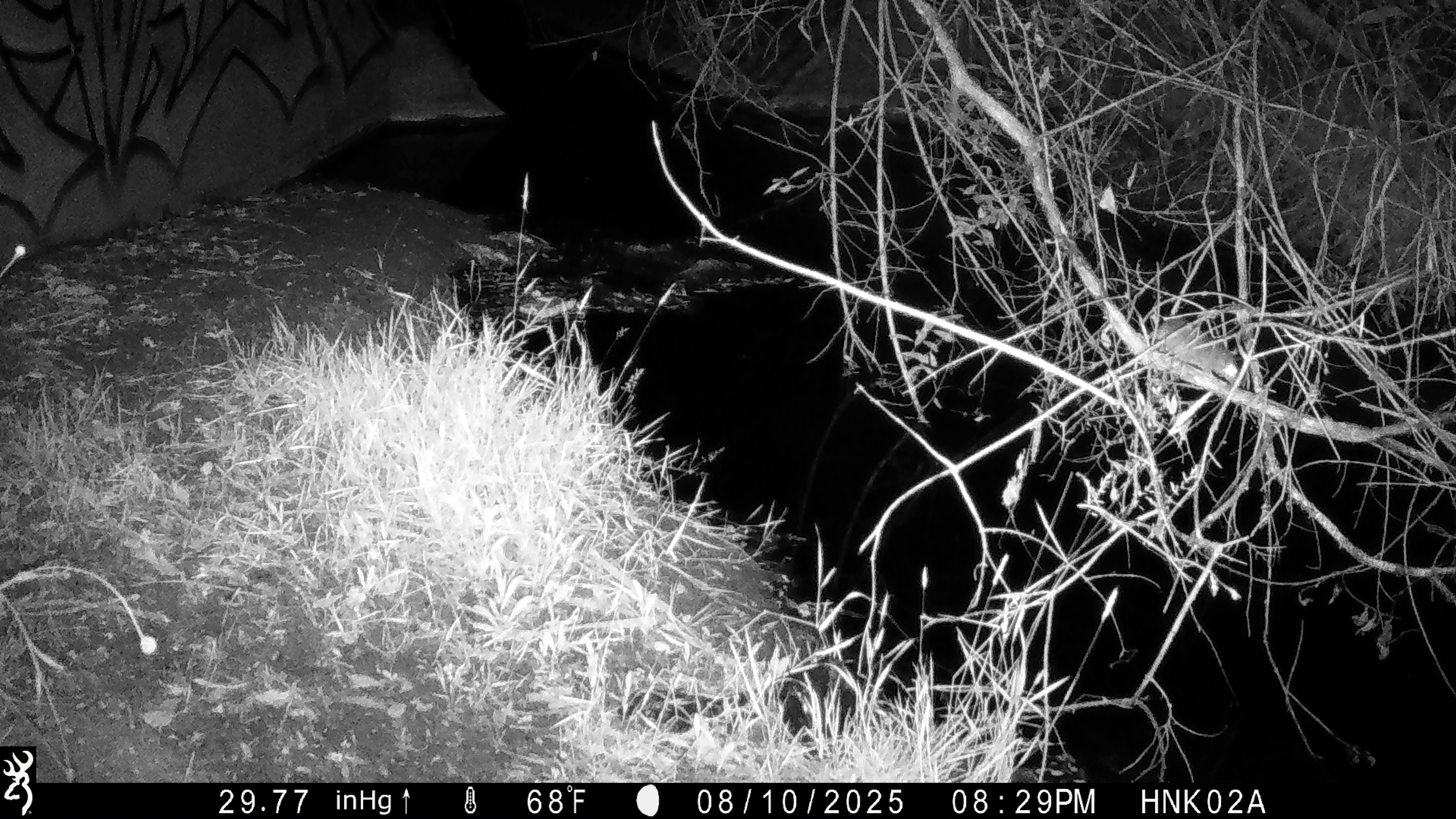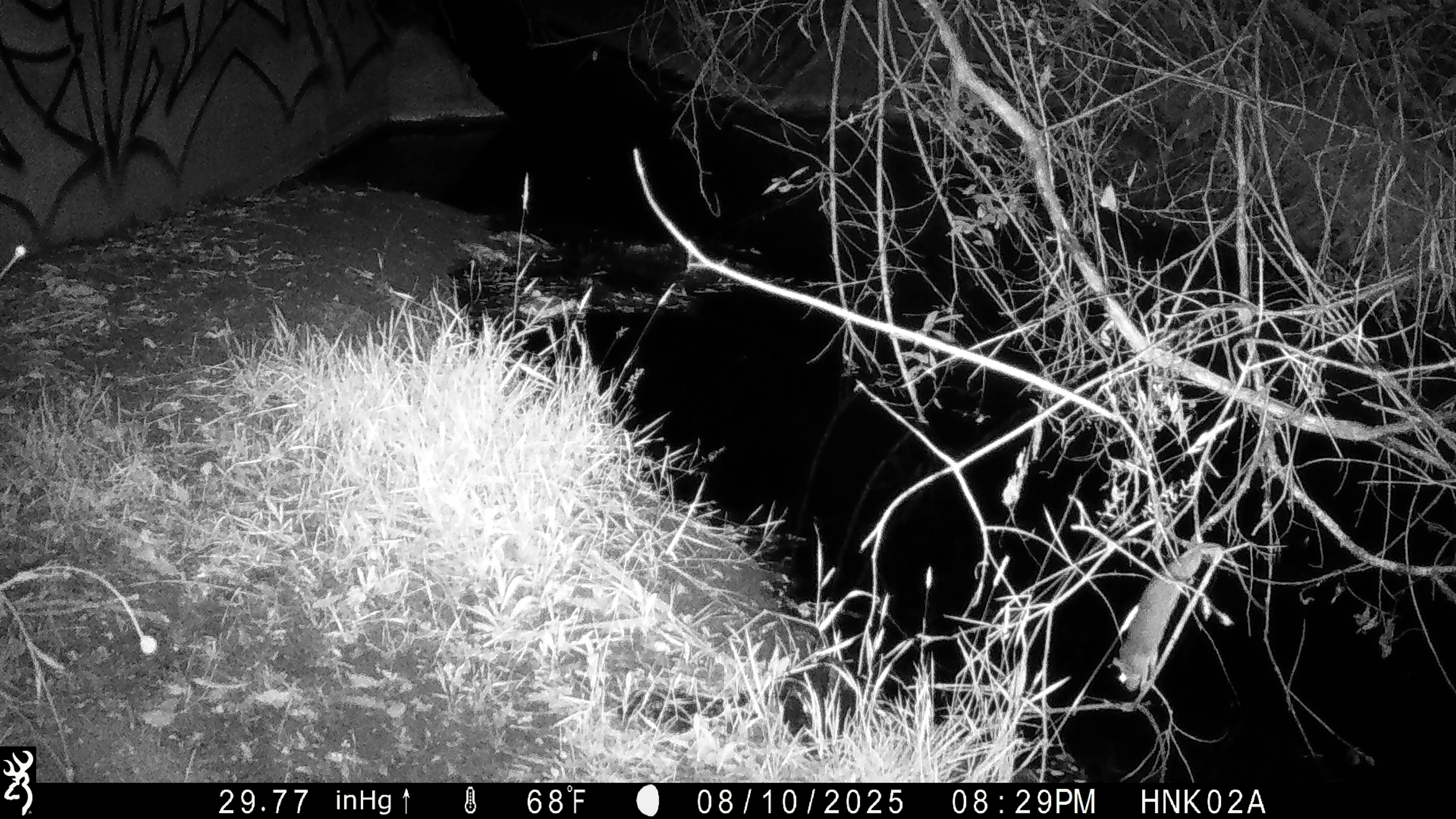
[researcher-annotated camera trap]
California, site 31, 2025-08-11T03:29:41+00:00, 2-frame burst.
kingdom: Animalia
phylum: Chordata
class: Mammalia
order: Rodentia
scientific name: Rodentia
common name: mouse or rat